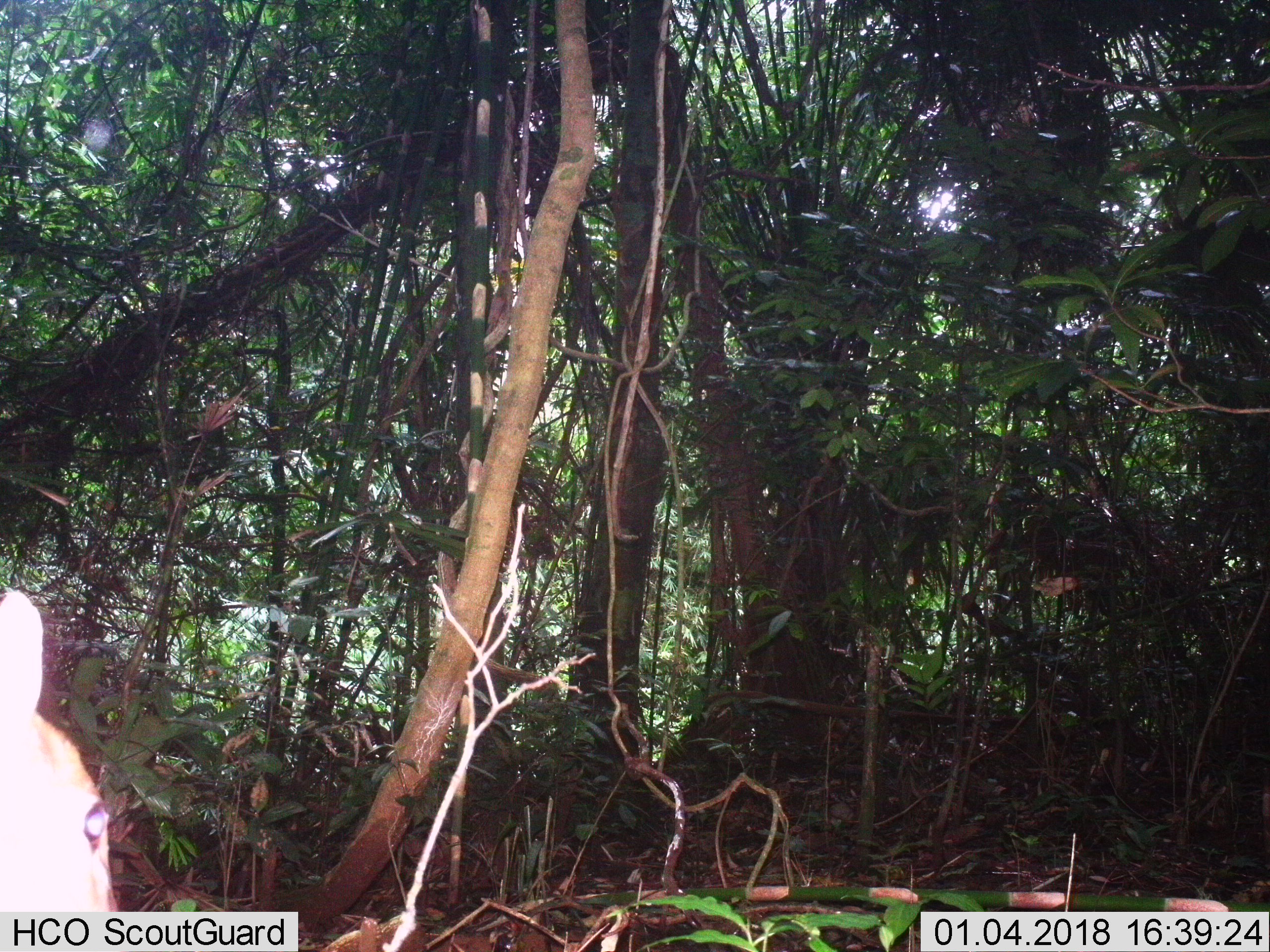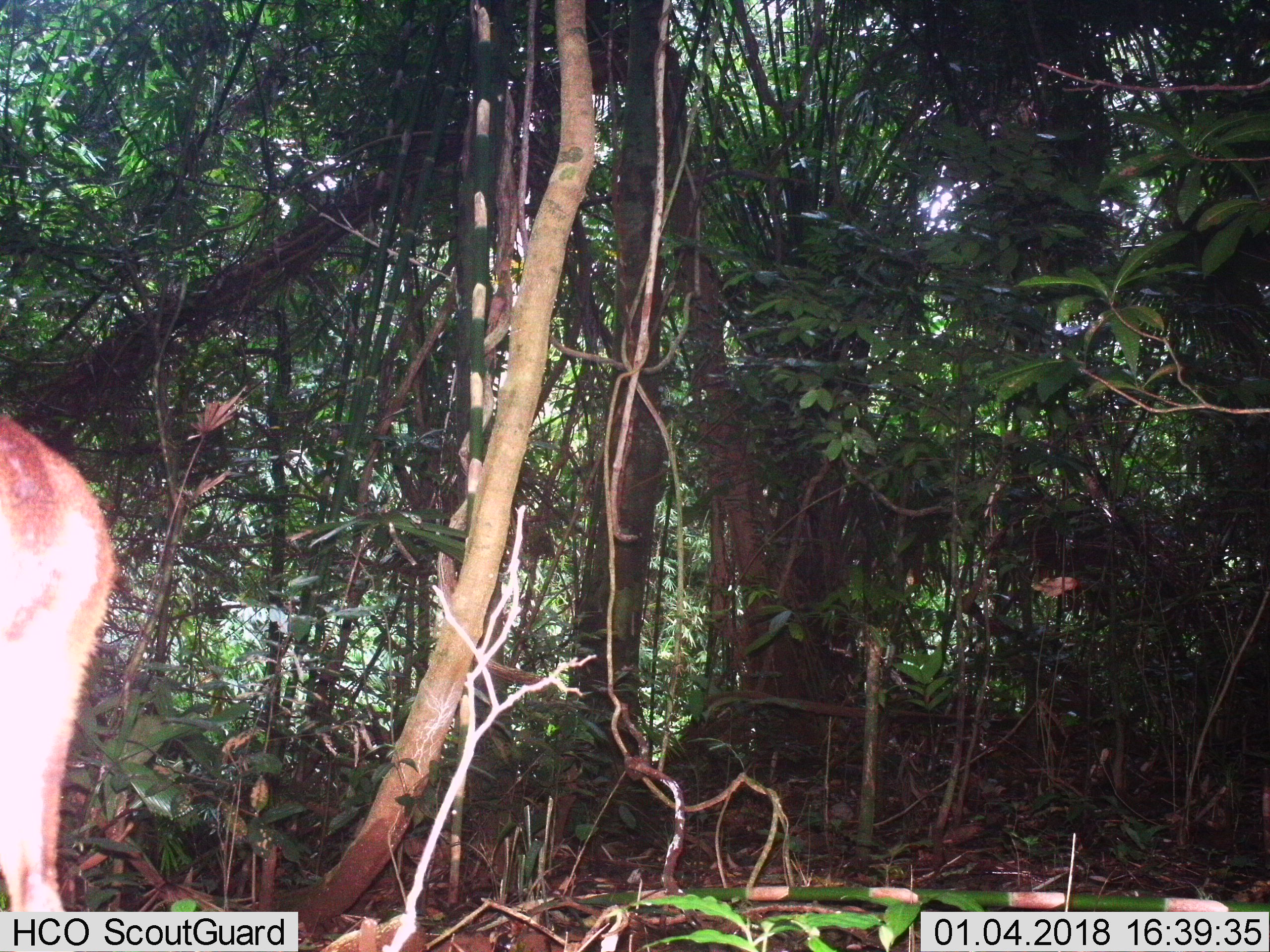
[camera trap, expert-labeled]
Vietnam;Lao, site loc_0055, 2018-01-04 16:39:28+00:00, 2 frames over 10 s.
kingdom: Animalia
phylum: Chordata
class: Mammalia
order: Artiodactyla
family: Cervidae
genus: Muntiacus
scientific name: Muntiacus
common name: muntjacs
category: unidentified muntjac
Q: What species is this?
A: Unidentified muntjac (muntjacs) (Muntiacus).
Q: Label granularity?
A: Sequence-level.